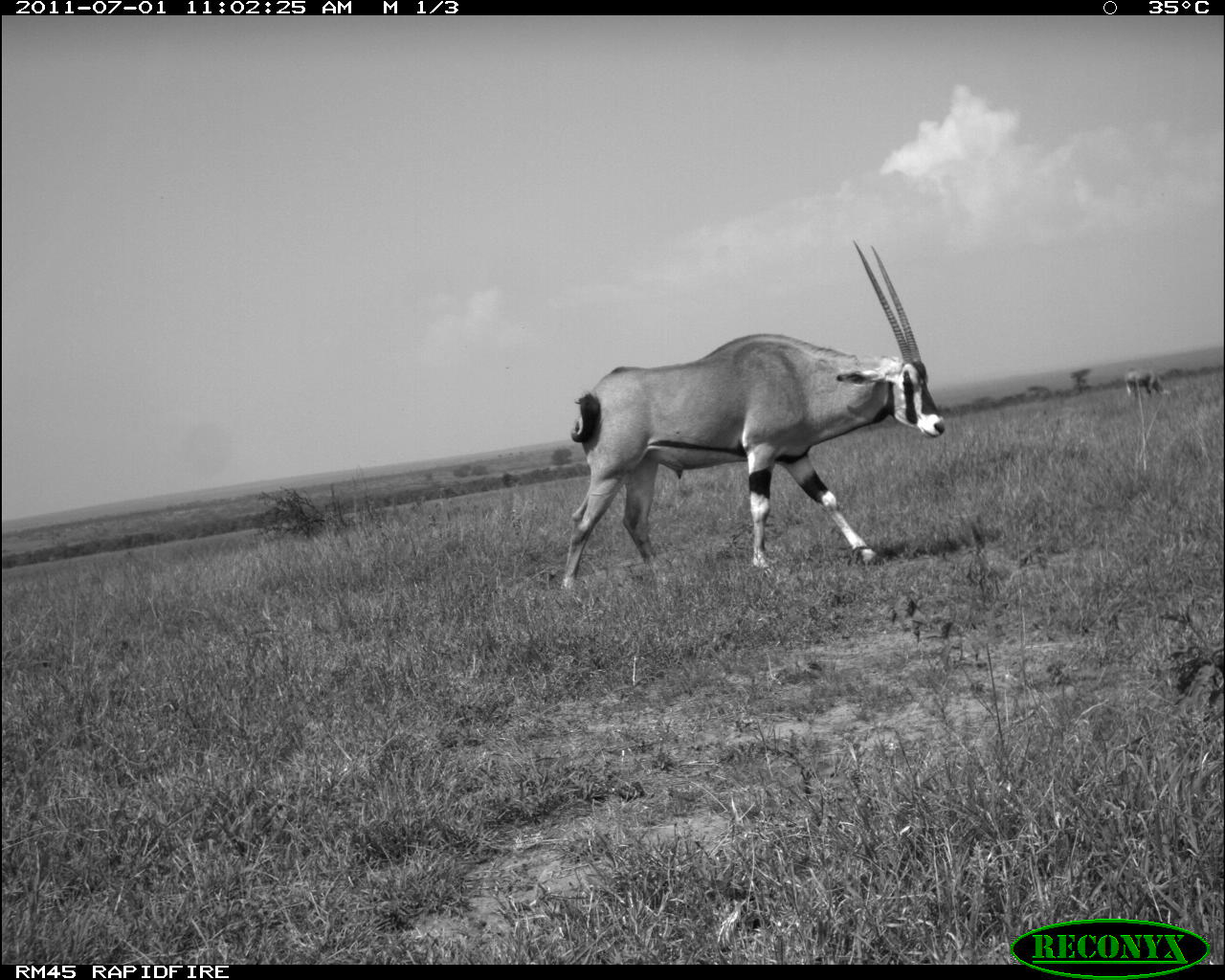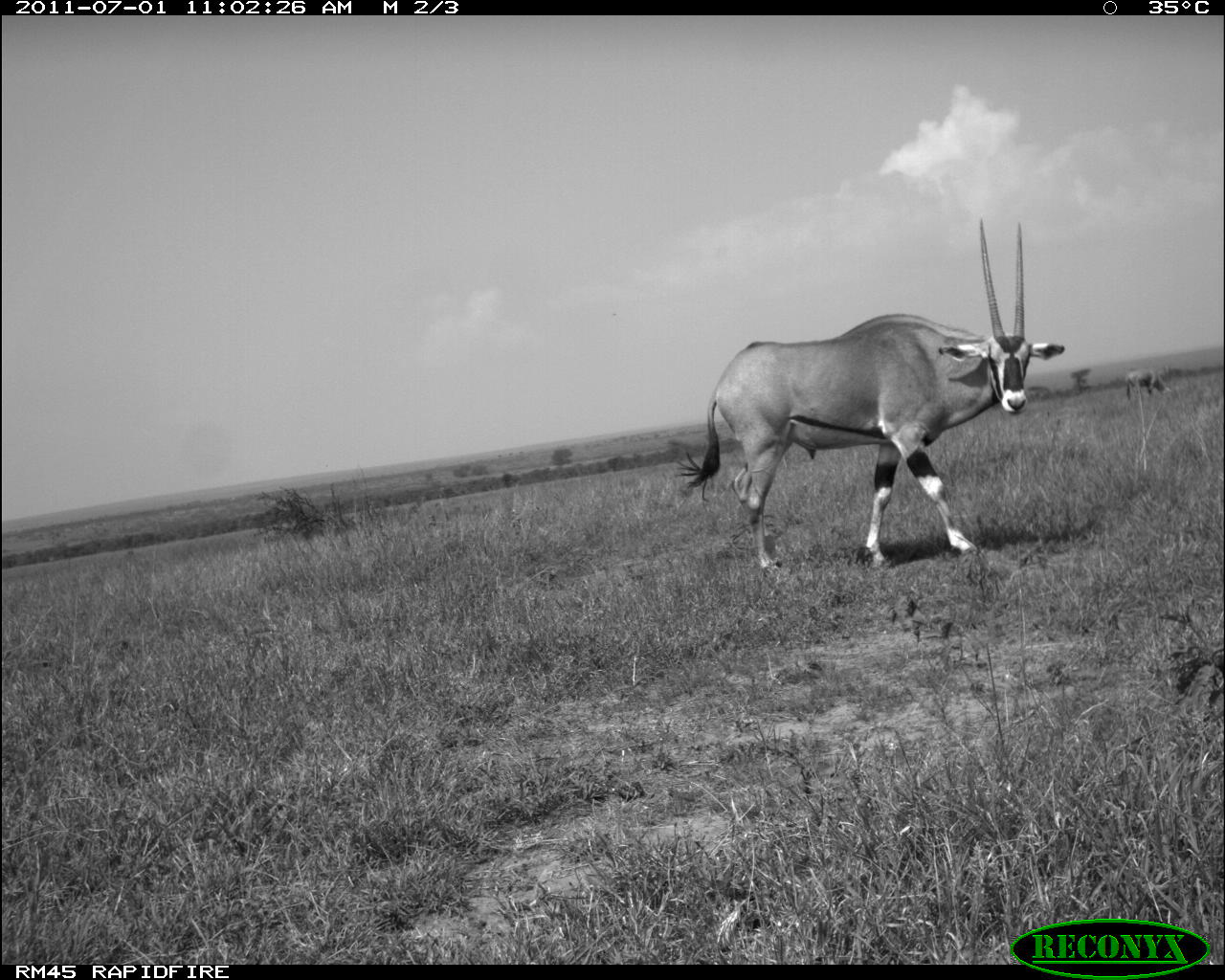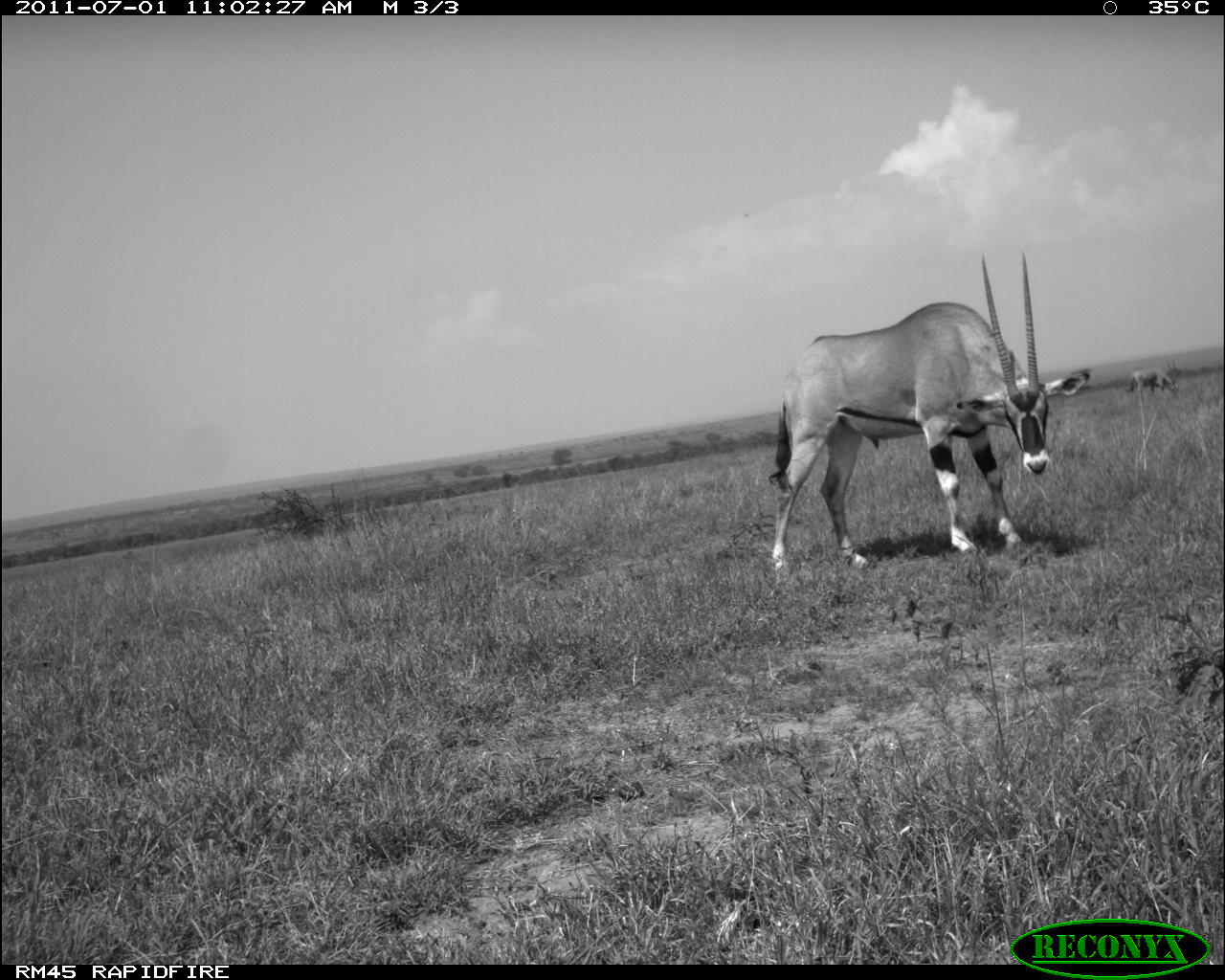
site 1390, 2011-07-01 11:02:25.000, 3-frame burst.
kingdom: Animalia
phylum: Chordata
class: Mammalia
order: Artiodactyla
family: Bovidae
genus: Oryx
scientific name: Oryx beisa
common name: east african oryx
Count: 2.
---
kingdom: Animalia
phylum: Chordata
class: Mammalia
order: Artiodactyla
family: Bovidae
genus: Tragelaphus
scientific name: Tragelaphus oryx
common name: eland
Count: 2.